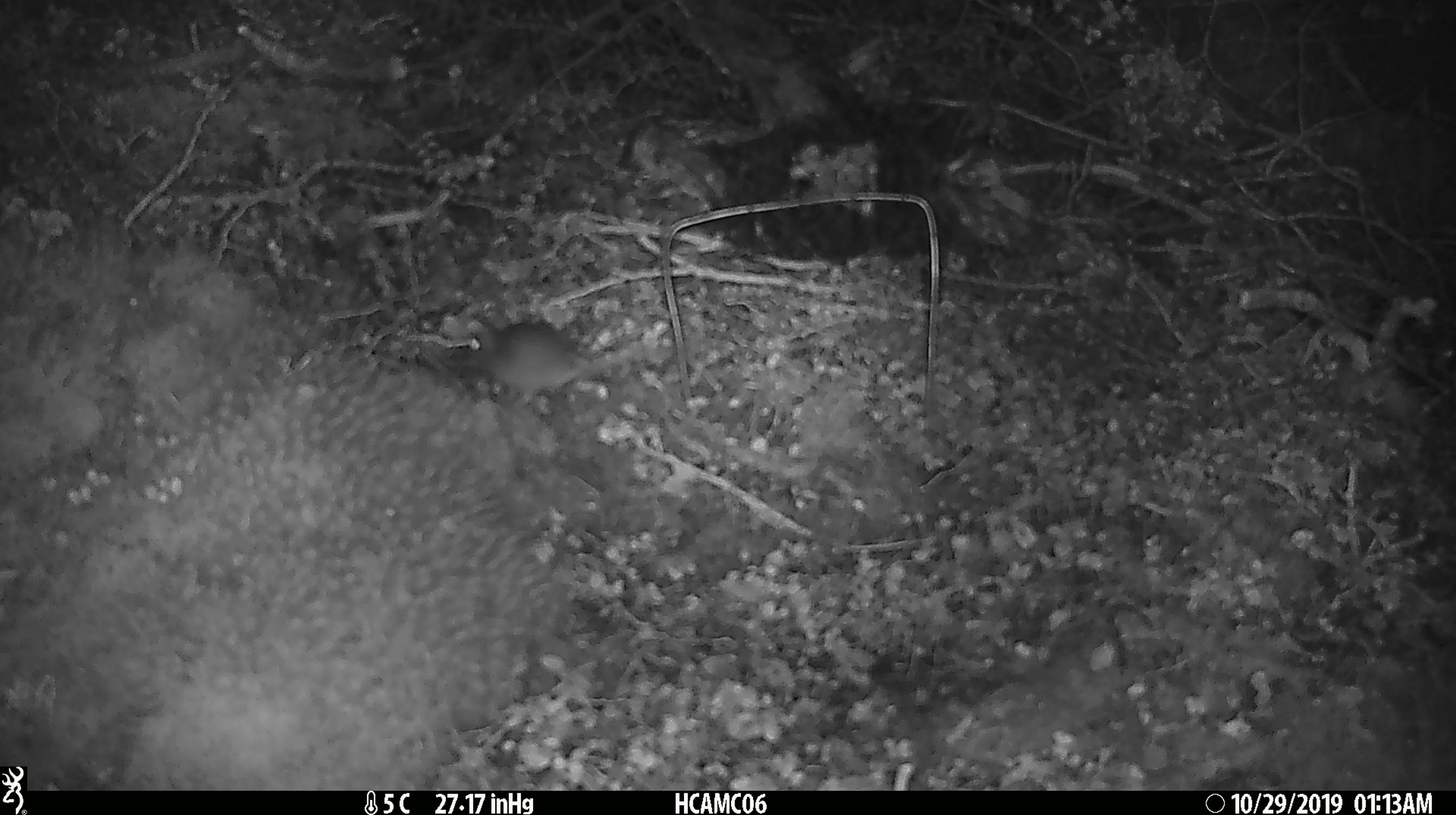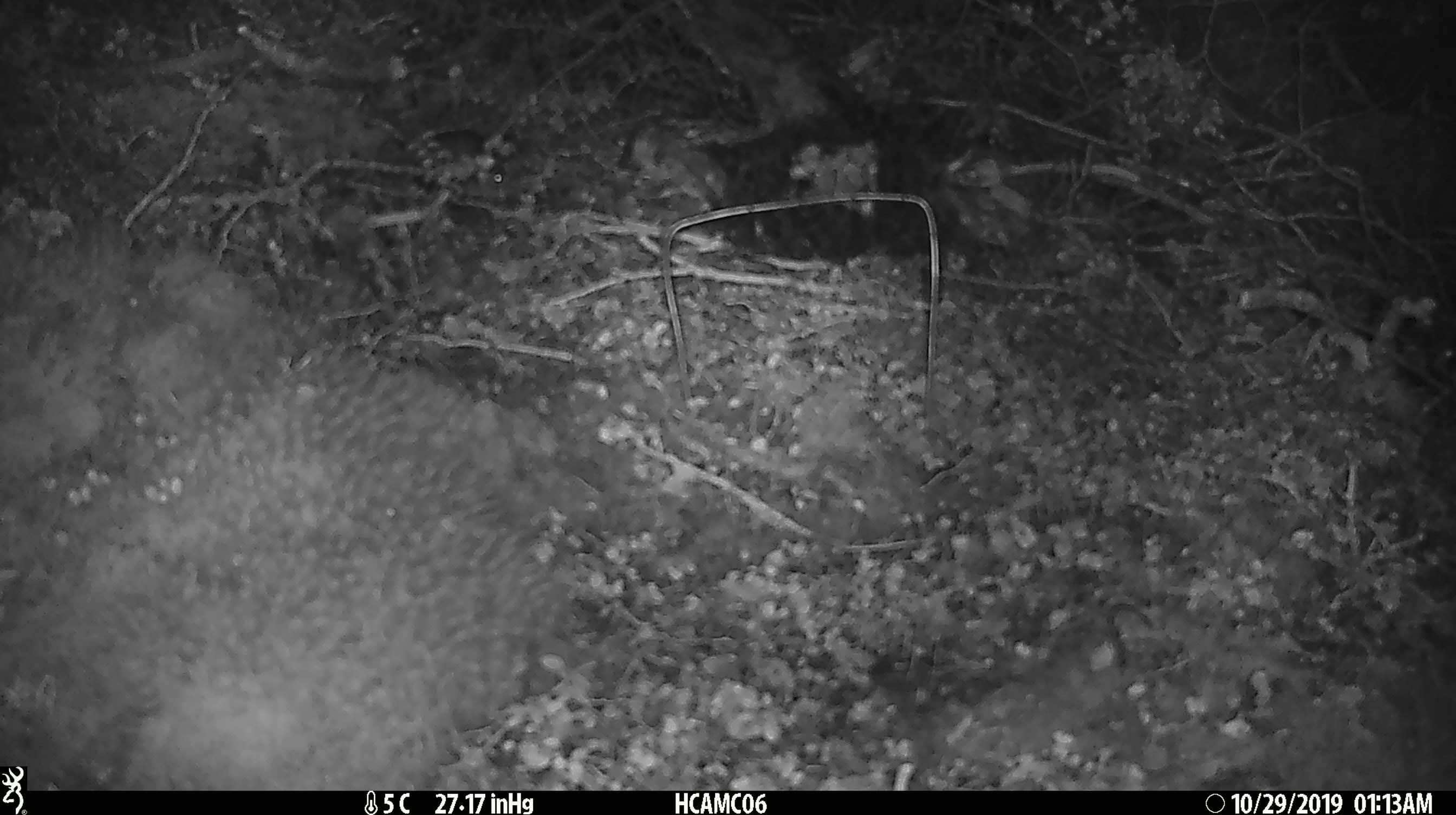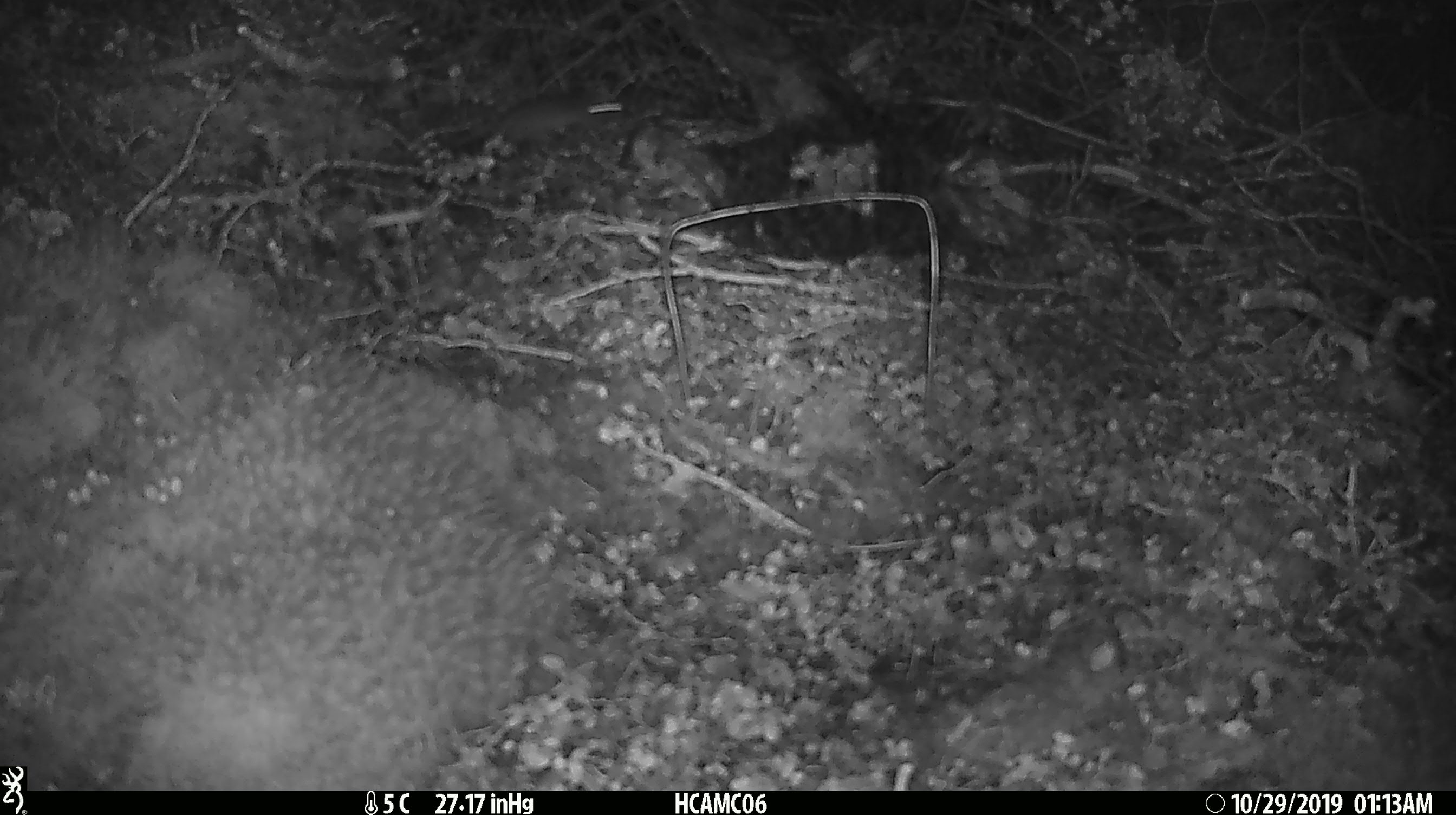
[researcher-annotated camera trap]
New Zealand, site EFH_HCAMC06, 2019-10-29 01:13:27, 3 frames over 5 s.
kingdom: Animalia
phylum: Chordata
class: Mammalia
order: Rodentia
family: Muridae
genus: Mus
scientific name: Mus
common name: mouse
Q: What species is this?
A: Mouse (Mus).